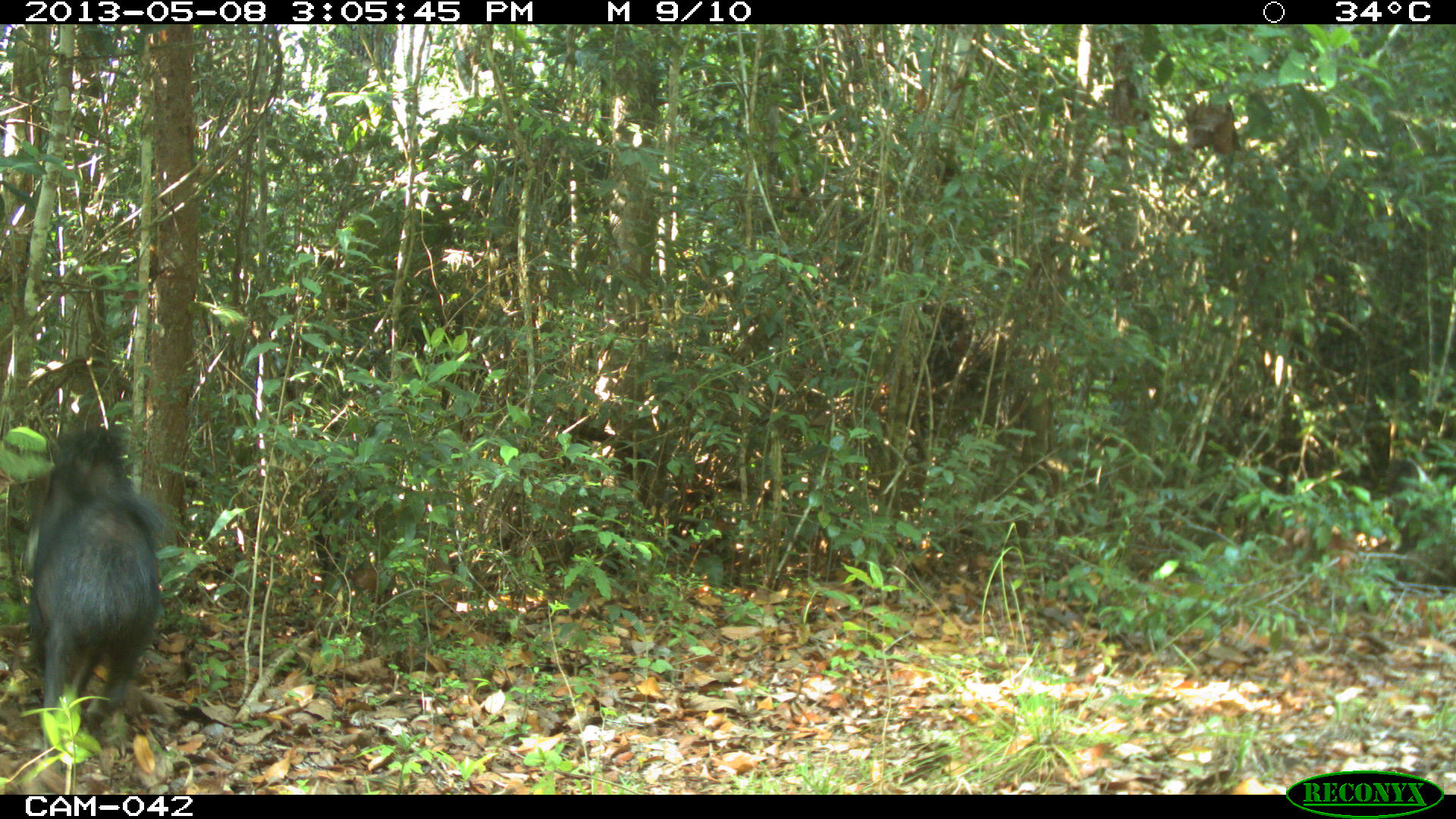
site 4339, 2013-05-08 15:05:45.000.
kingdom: Animalia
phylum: Chordata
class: Mammalia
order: Artiodactyla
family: Tayassuidae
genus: Tayassu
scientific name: Tayassu pecari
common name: white-lipped peccary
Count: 32.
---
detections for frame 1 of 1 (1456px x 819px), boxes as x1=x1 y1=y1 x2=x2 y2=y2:
tayassu pecari: x1=22 y1=424 x2=167 y2=772